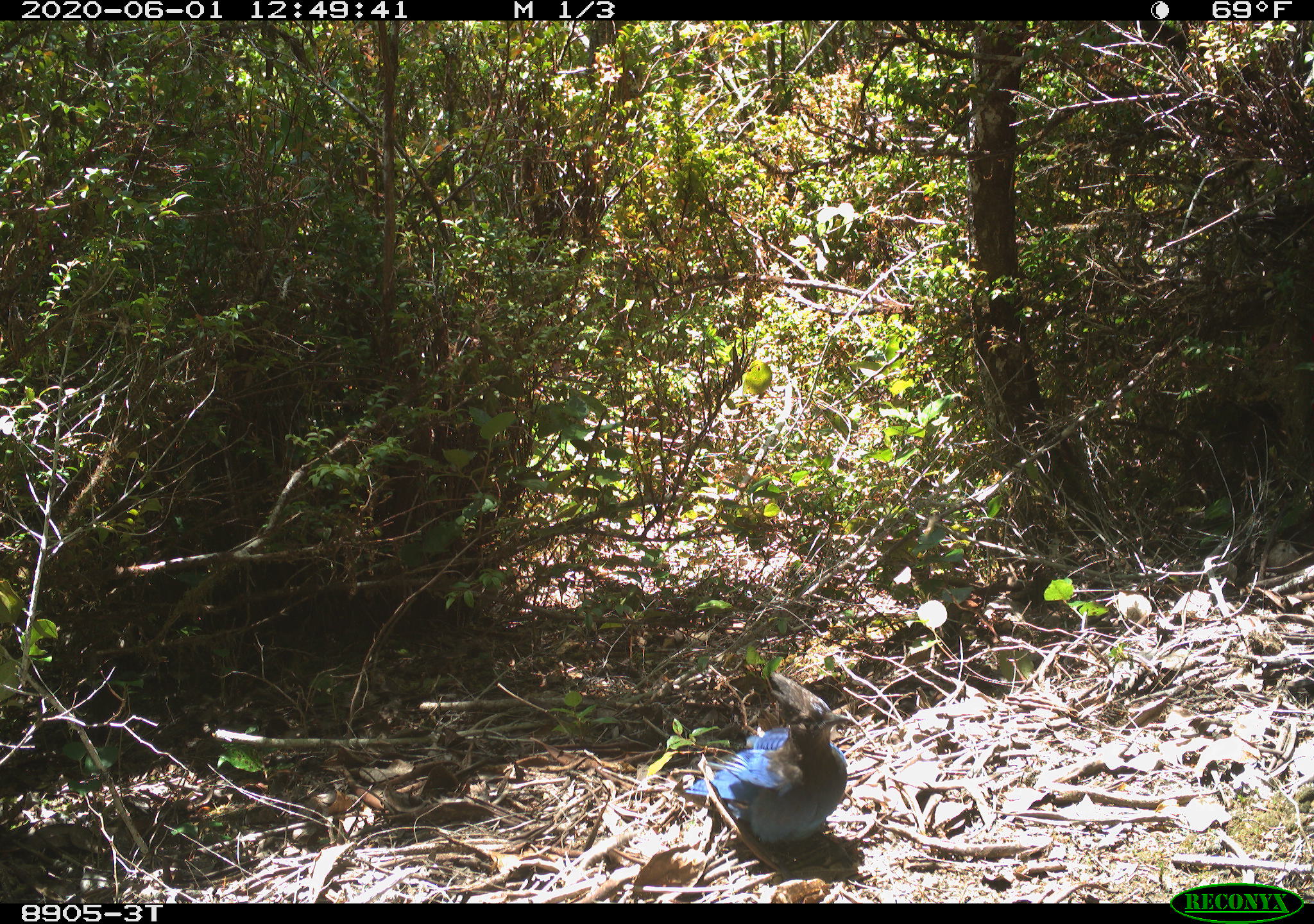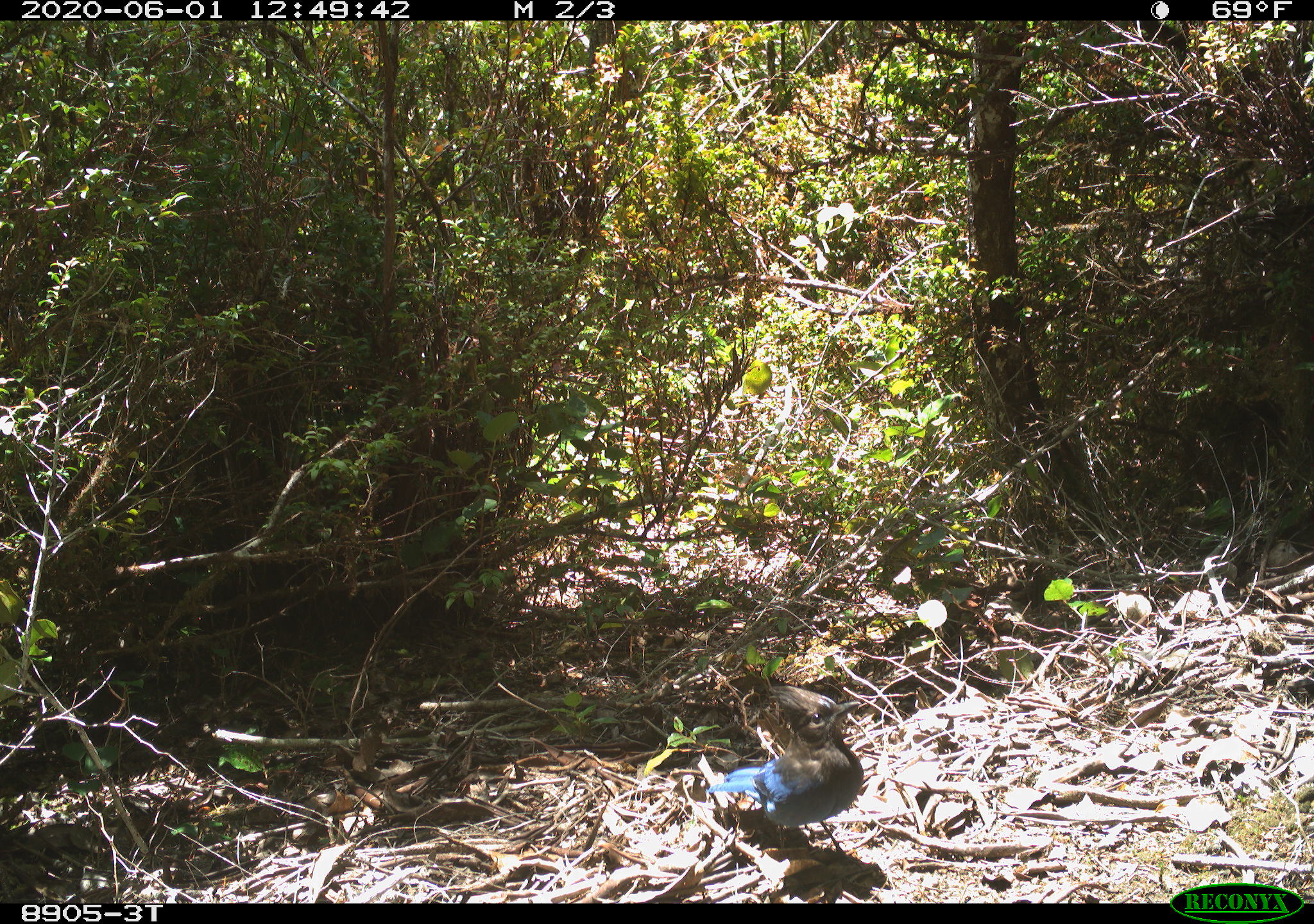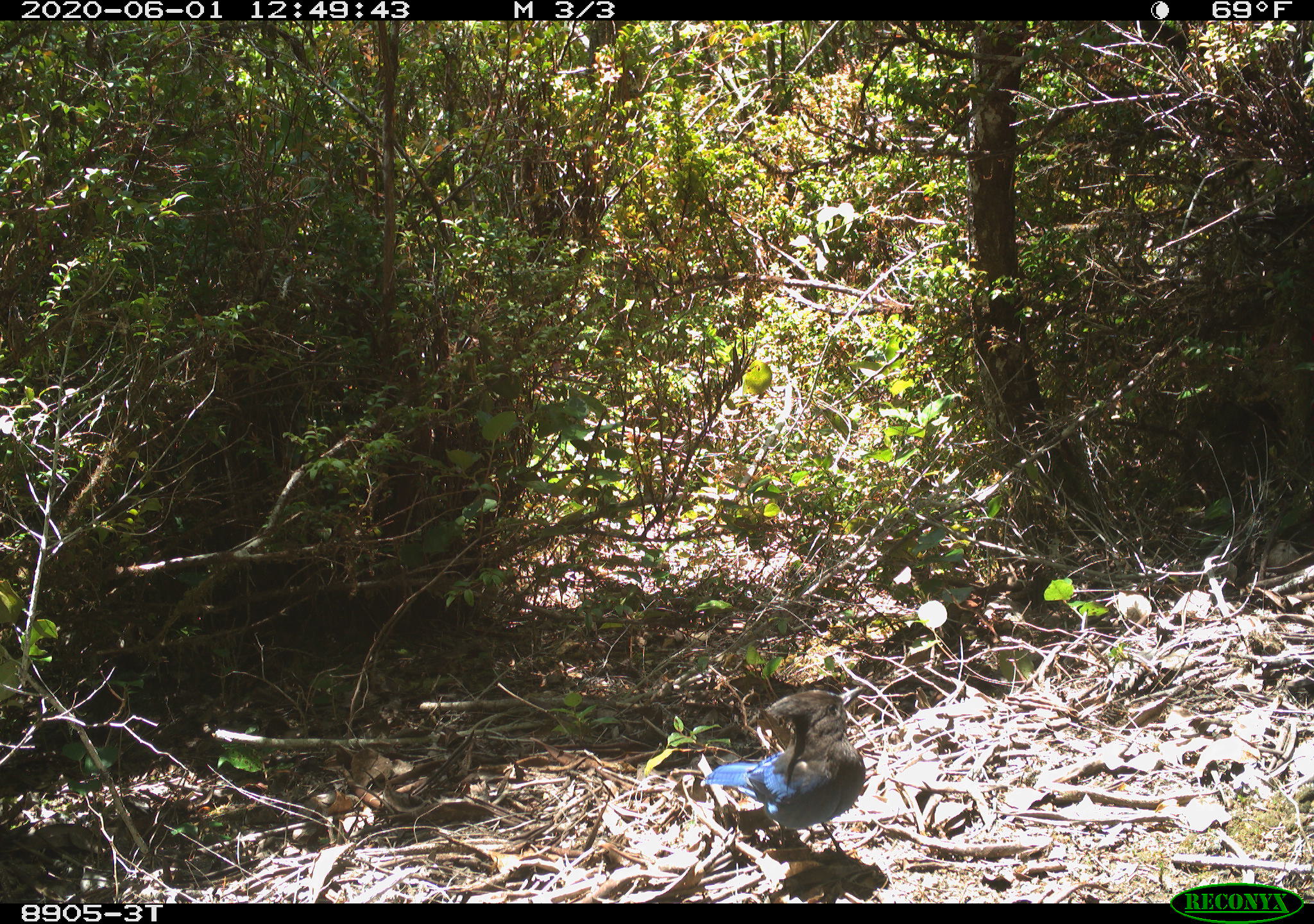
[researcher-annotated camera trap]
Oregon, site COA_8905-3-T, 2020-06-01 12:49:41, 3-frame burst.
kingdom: Animalia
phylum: Chordata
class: Aves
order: Passeriformes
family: Corvidae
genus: Cyanocitta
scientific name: Cyanocitta stelleri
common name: steller's jay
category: stellers jay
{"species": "stellers jay (steller's jay) (Cyanocitta stelleri)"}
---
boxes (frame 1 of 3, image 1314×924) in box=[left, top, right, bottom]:
stellers jay: box=[682, 686, 856, 843]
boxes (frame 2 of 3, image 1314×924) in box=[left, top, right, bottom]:
stellers jay: box=[712, 681, 868, 858]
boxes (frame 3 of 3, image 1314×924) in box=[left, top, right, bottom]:
stellers jay: box=[698, 682, 869, 860]